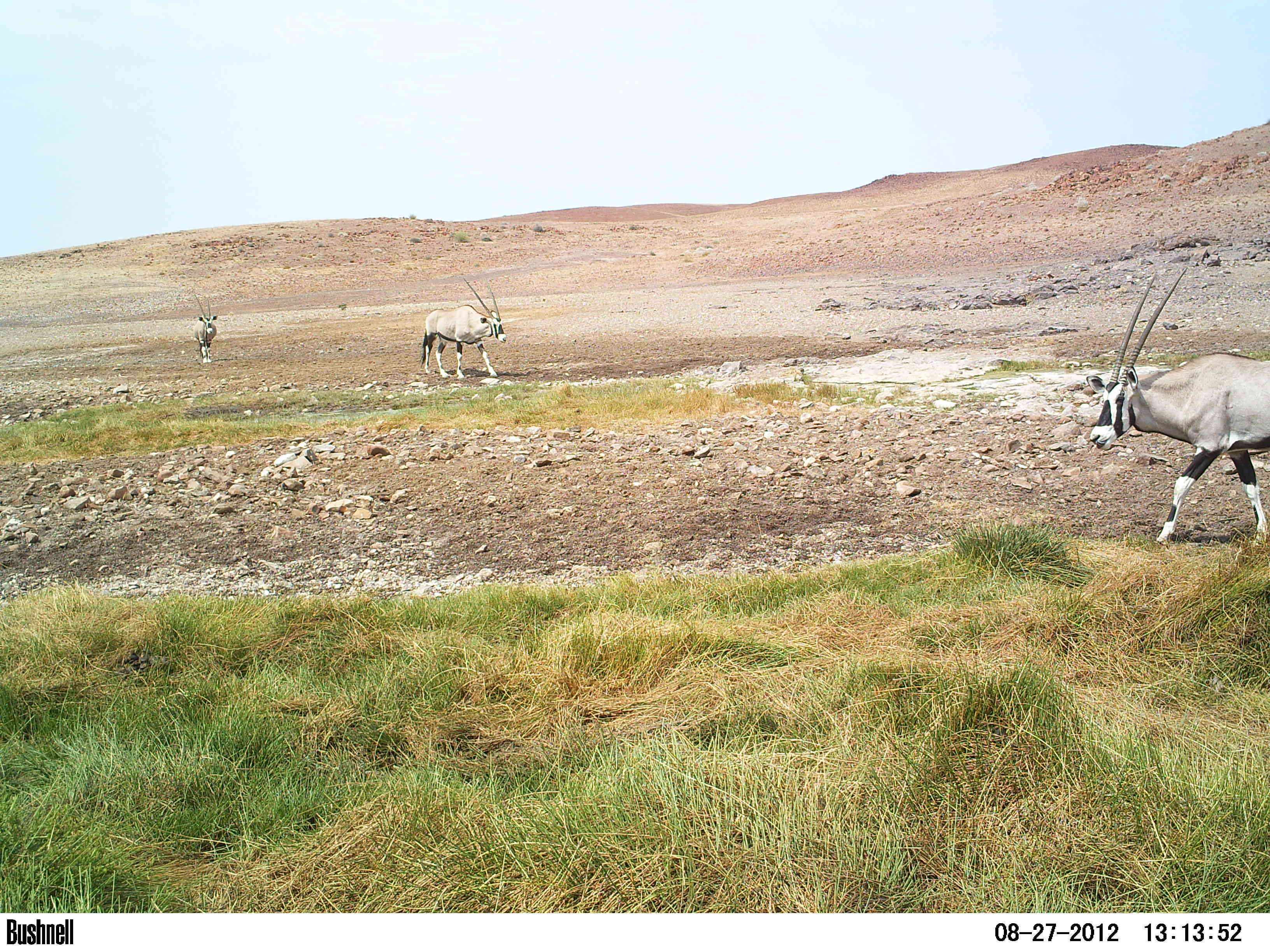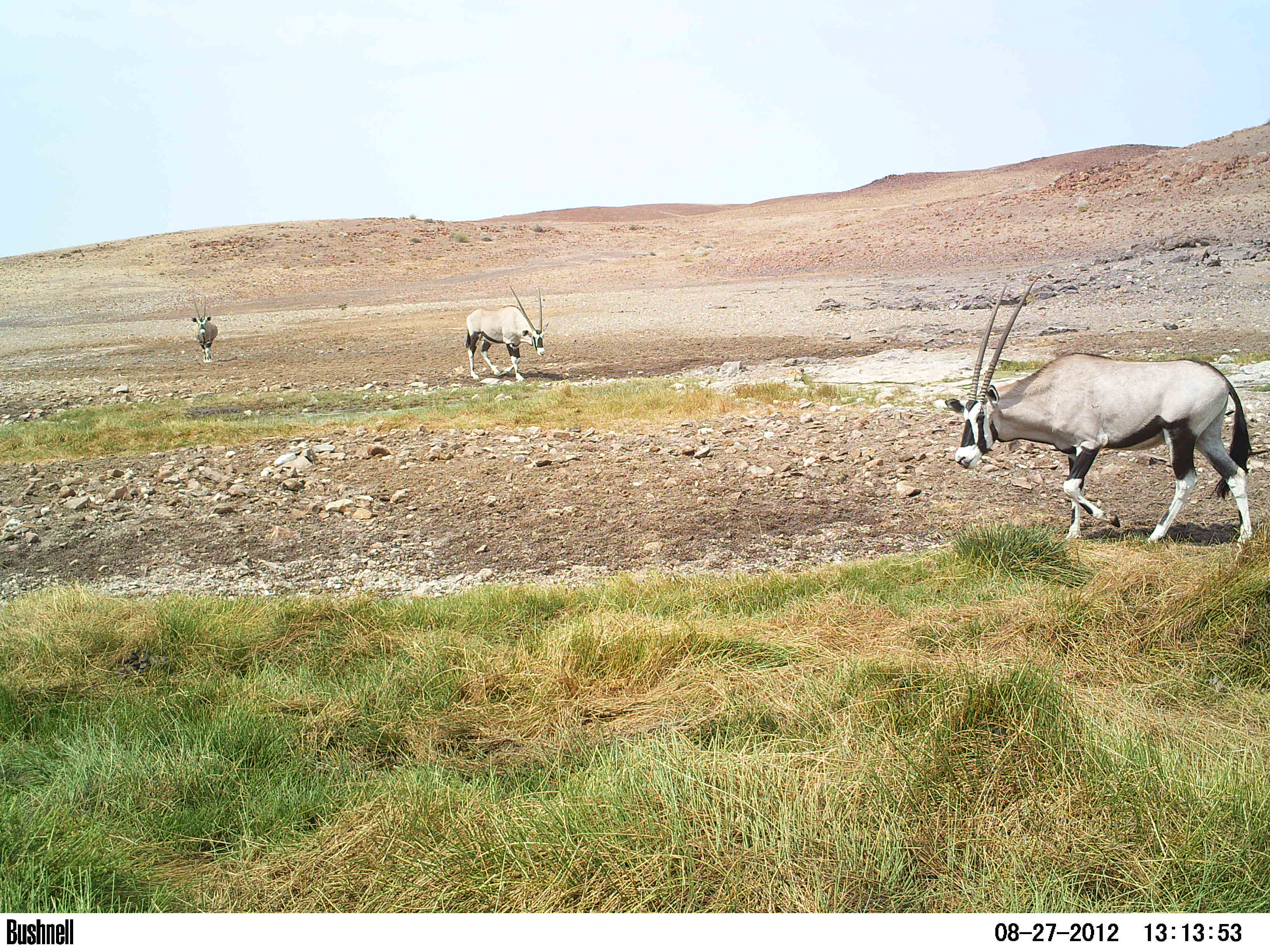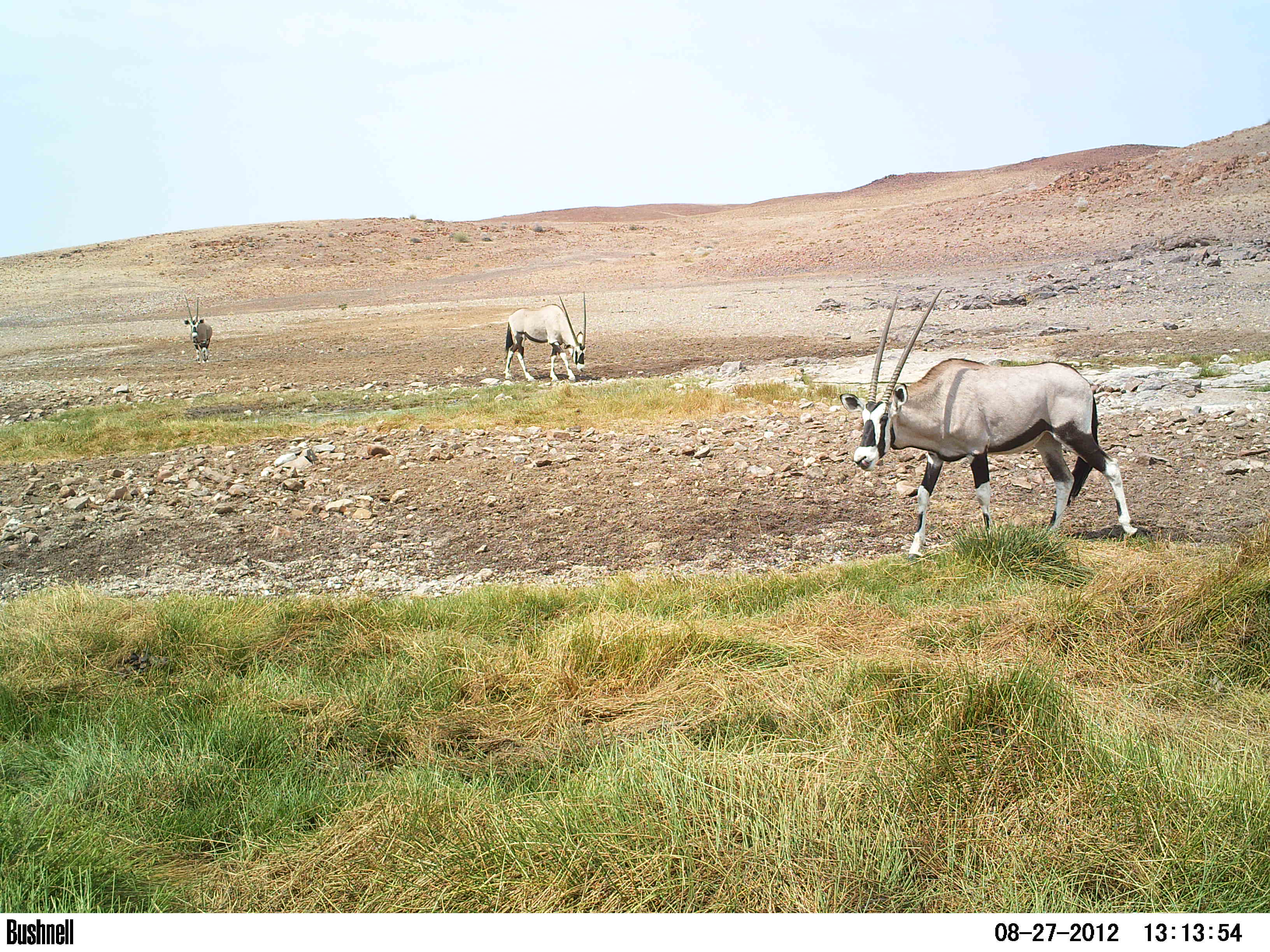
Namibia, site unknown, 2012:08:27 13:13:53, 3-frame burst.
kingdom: Animalia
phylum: Chordata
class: Mammalia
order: Artiodactyla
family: Bovidae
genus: Oryx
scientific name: Oryx gazella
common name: gemsbok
Oryx gazella (gemsbok).